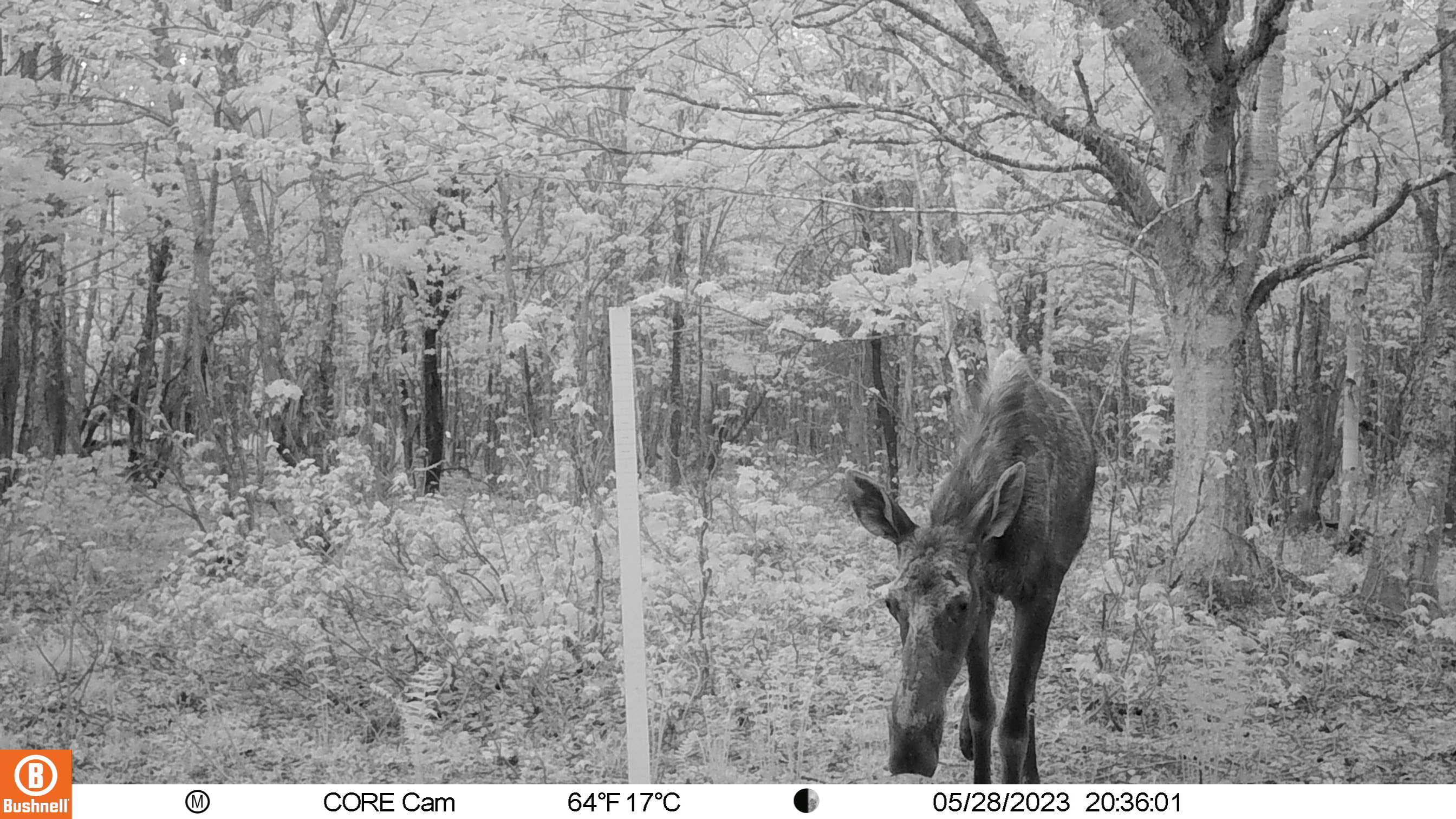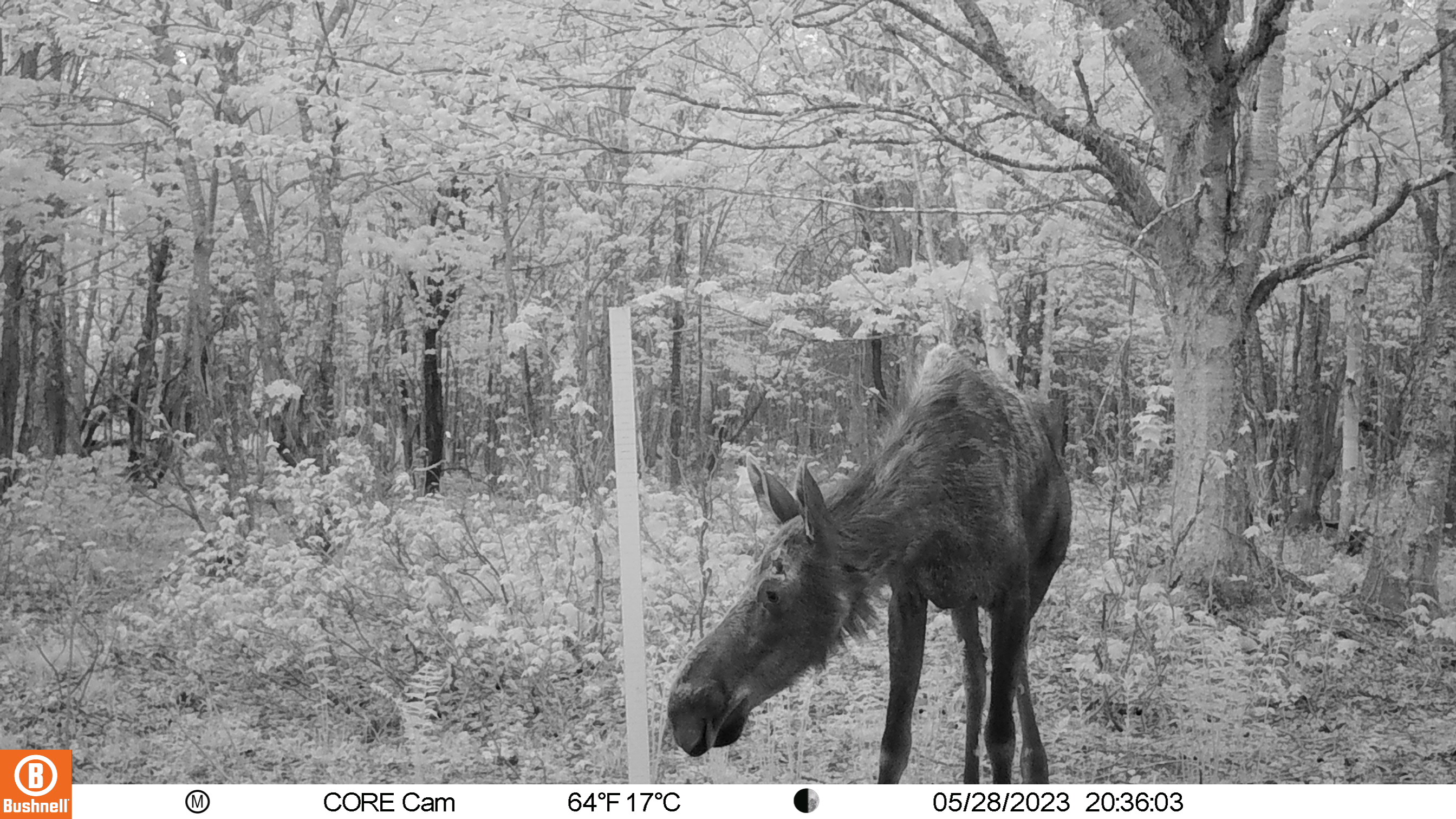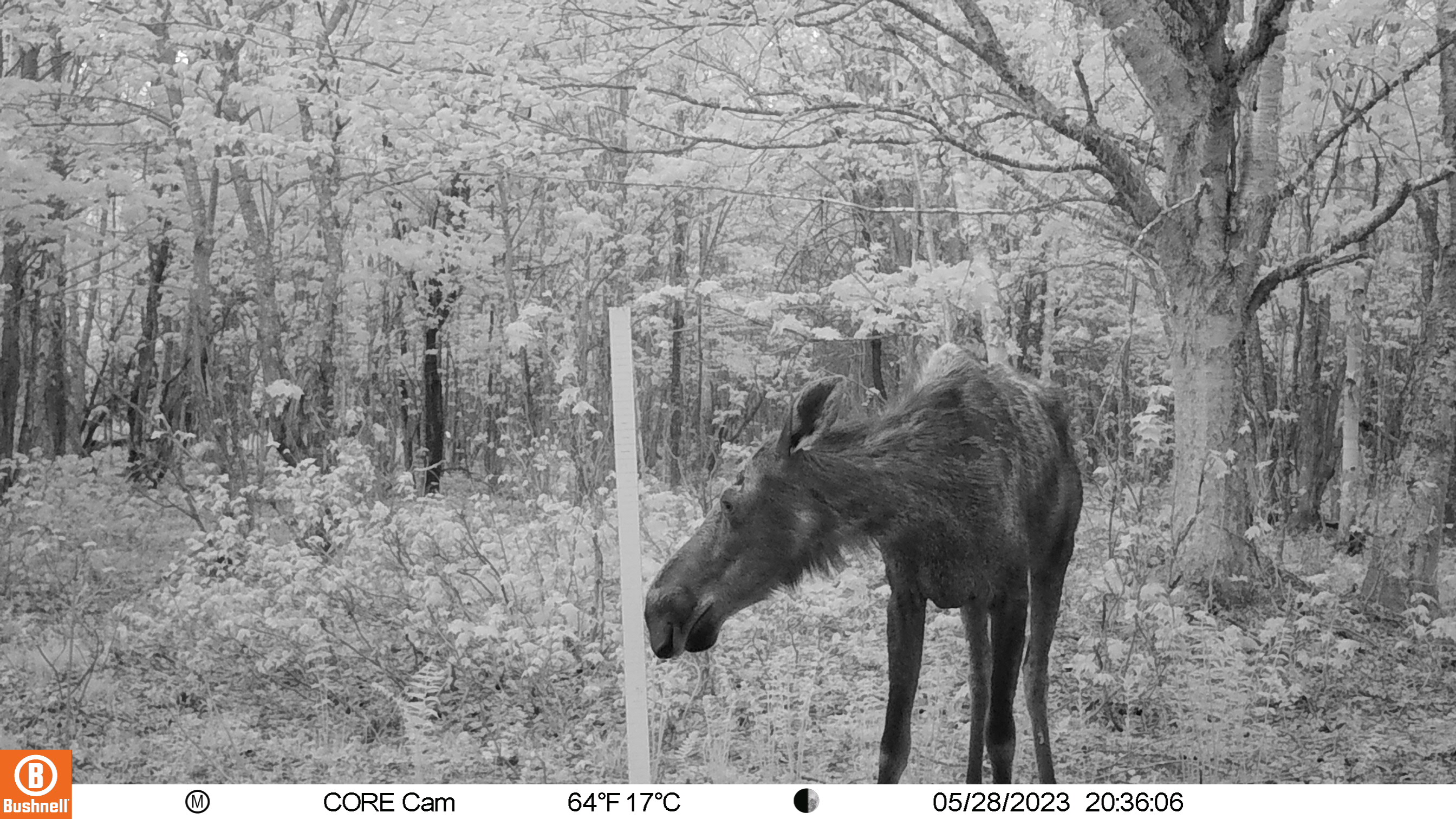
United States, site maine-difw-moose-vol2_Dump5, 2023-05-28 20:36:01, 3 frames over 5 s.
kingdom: Animalia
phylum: Chordata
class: Mammalia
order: Artiodactyla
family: Cervidae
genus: Alces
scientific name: Alces alces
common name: moose